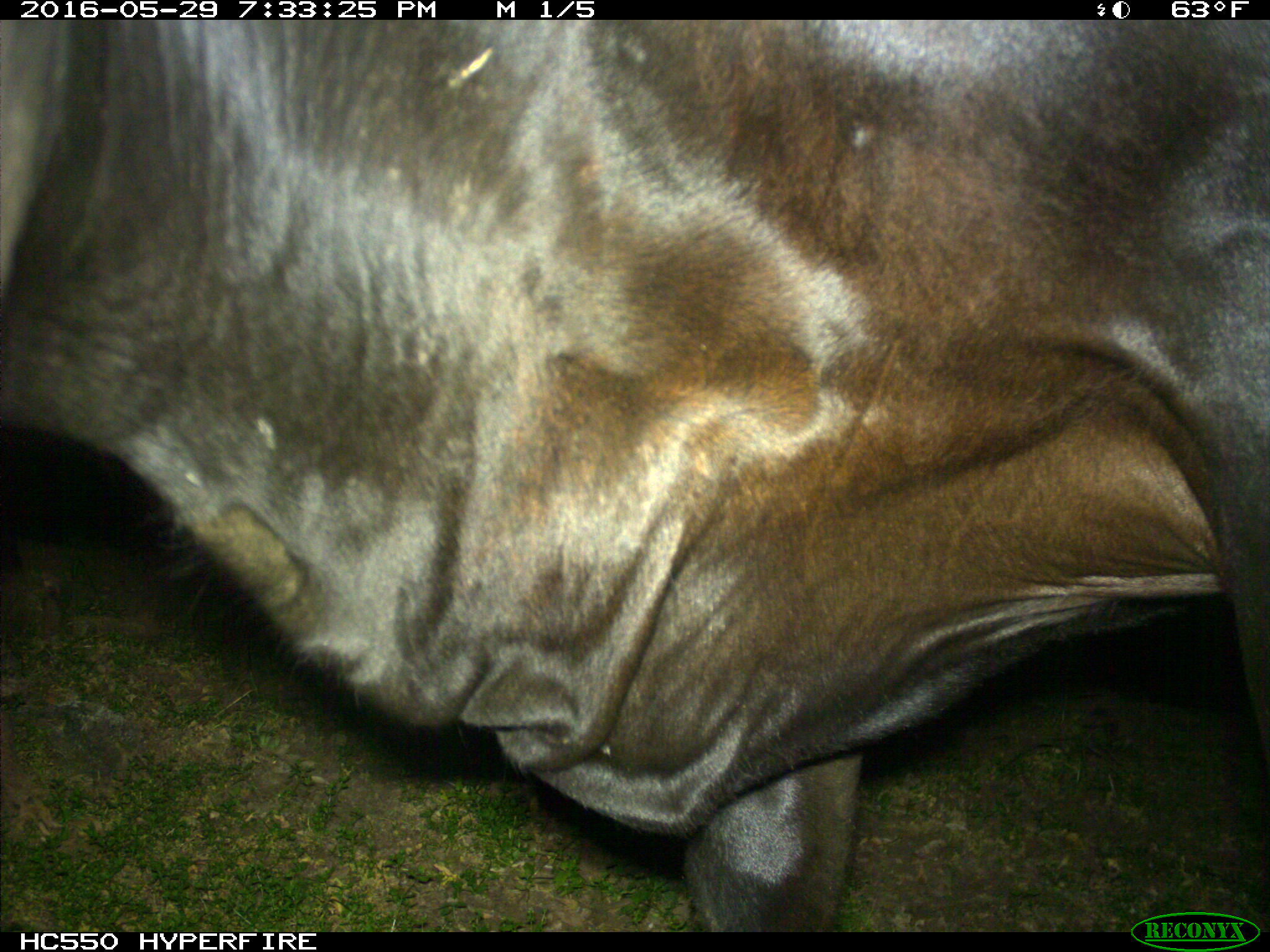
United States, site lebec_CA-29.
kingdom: Animalia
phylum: Chordata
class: Mammalia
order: Artiodactyla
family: Bovidae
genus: Bos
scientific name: Bos taurus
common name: domestic cow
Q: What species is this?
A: Bos taurus (domestic cow).